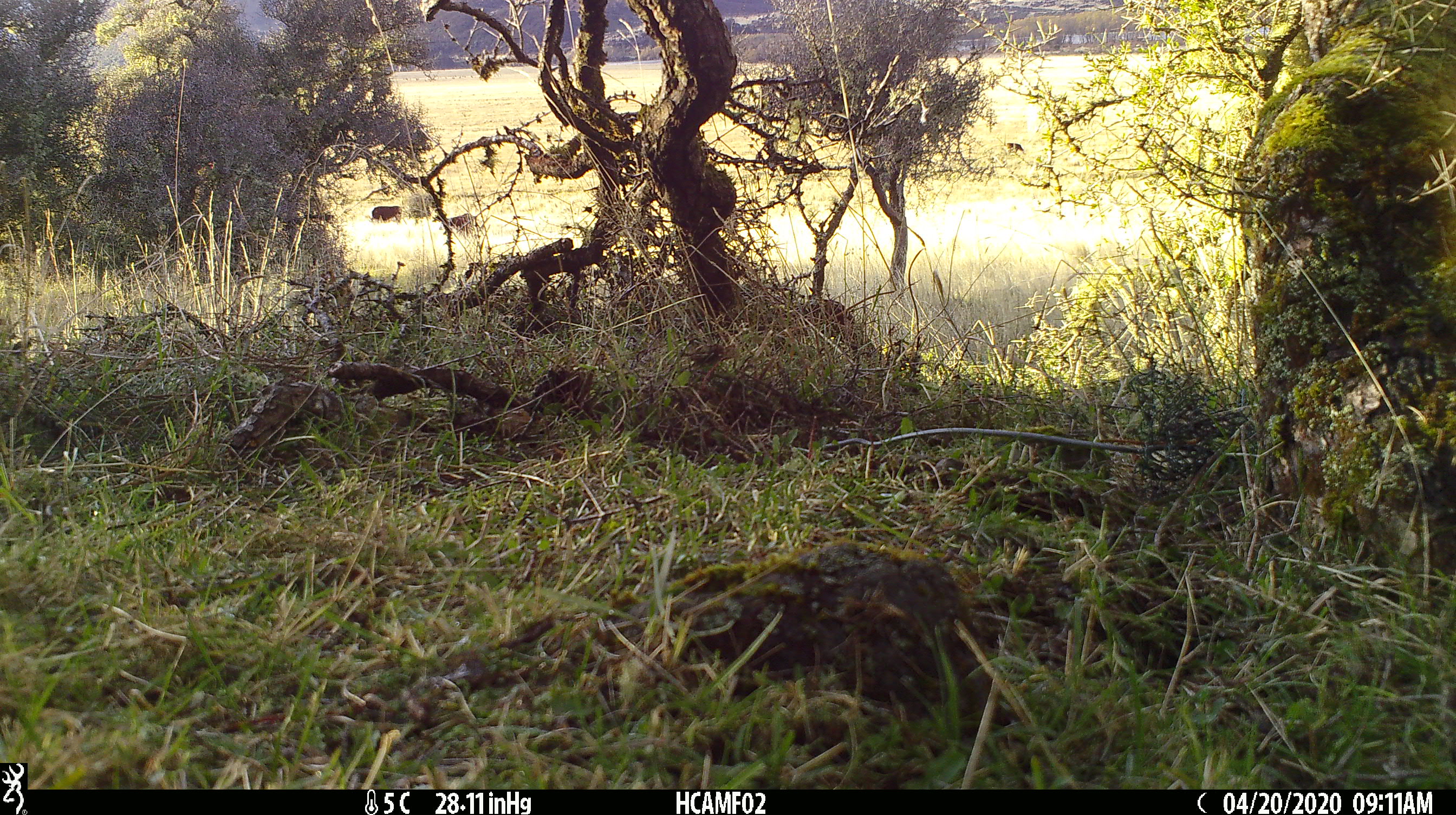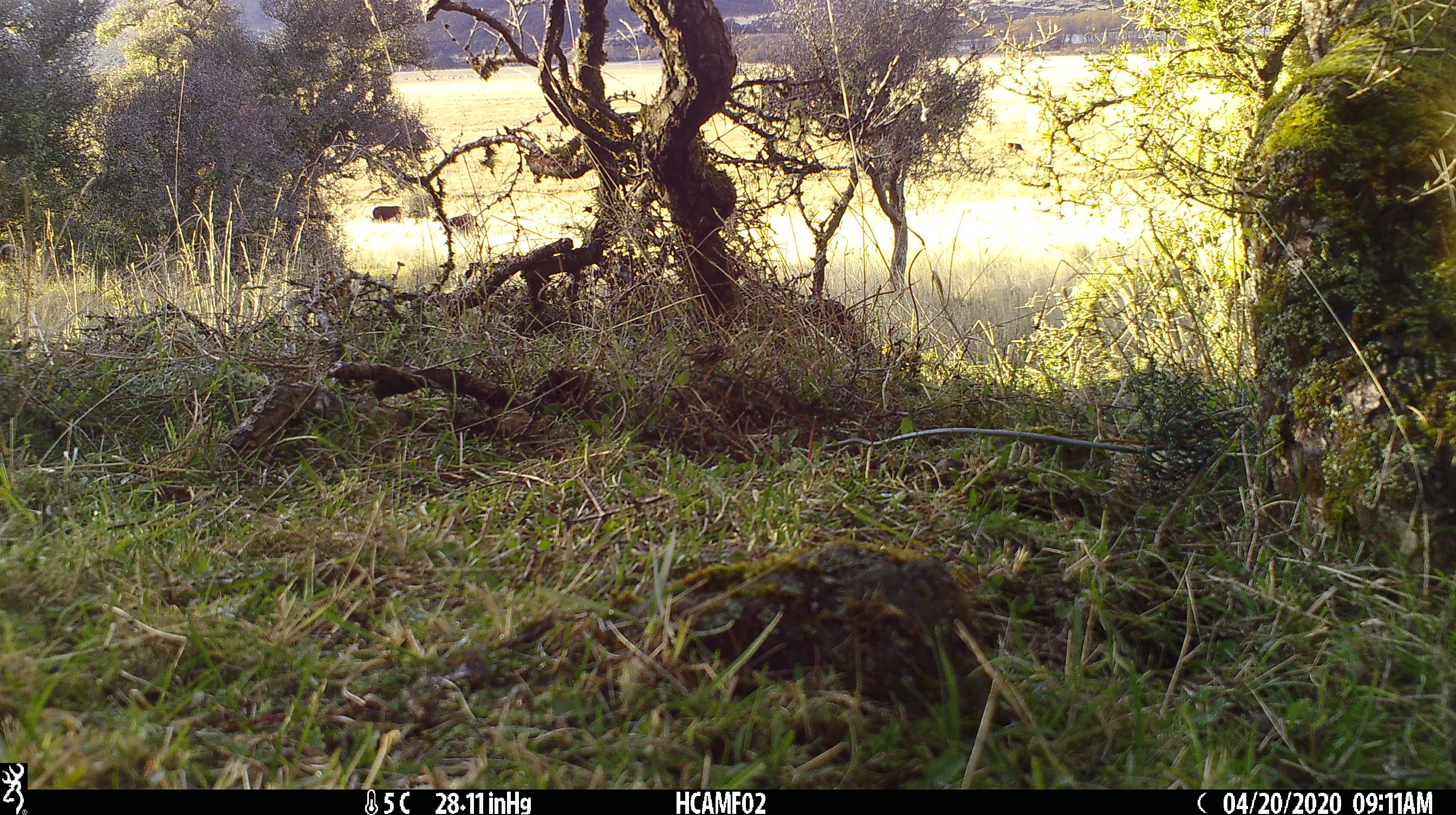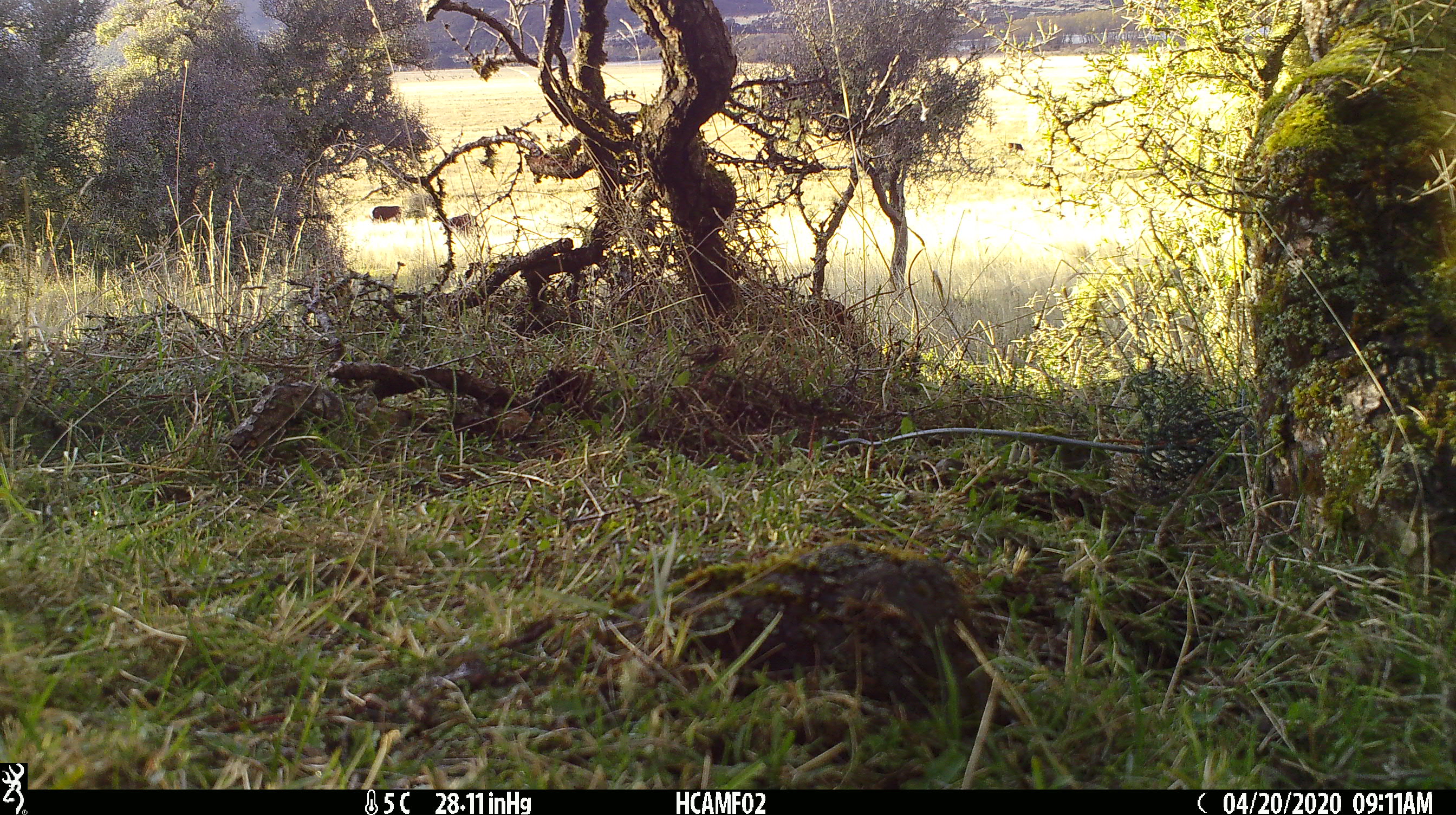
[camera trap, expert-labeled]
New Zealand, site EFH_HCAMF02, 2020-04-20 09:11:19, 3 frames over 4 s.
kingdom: Animalia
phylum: Chordata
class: Mammalia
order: Artiodactyla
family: Bovidae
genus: Bos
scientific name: Bos taurus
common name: domestic cow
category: cow